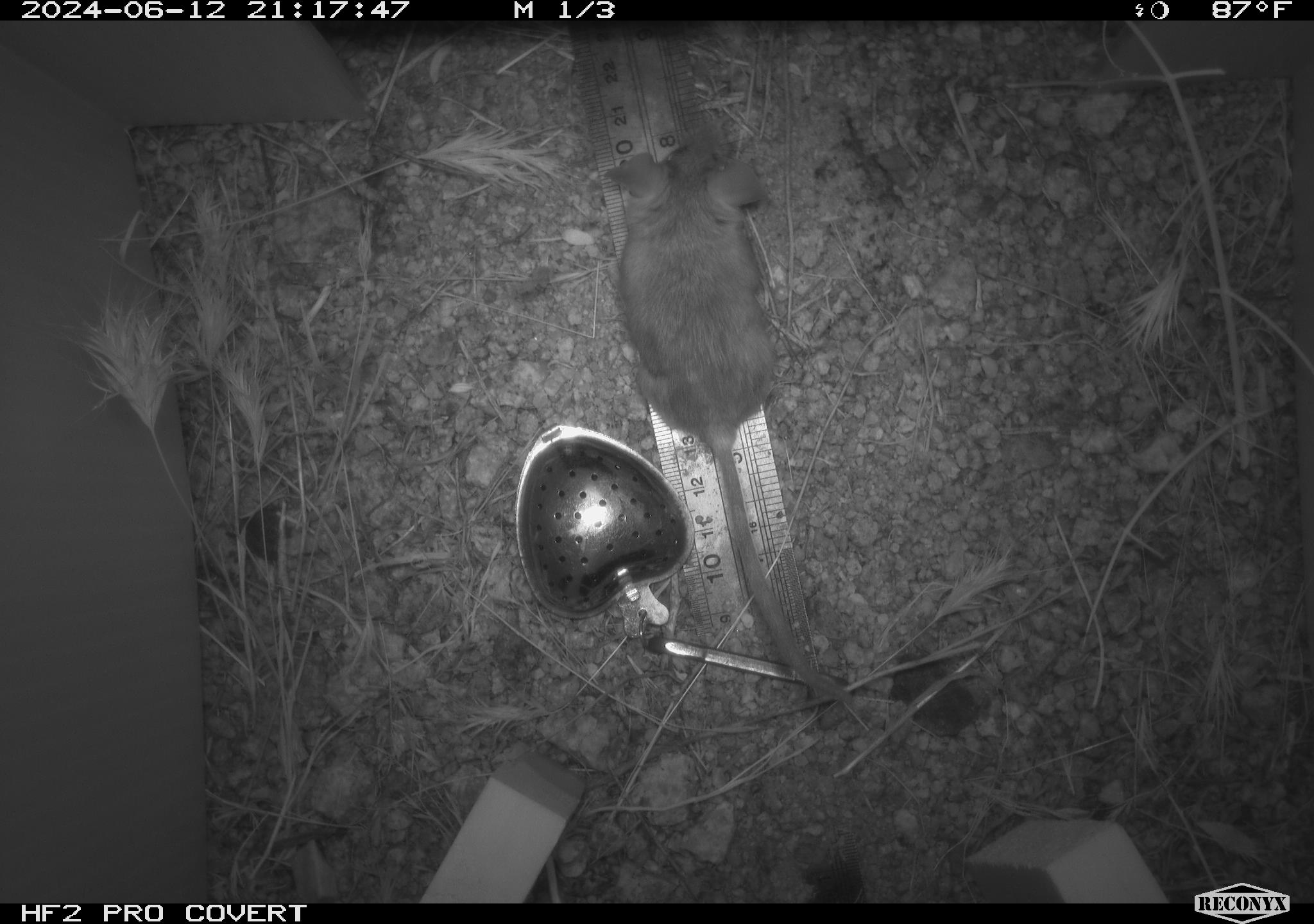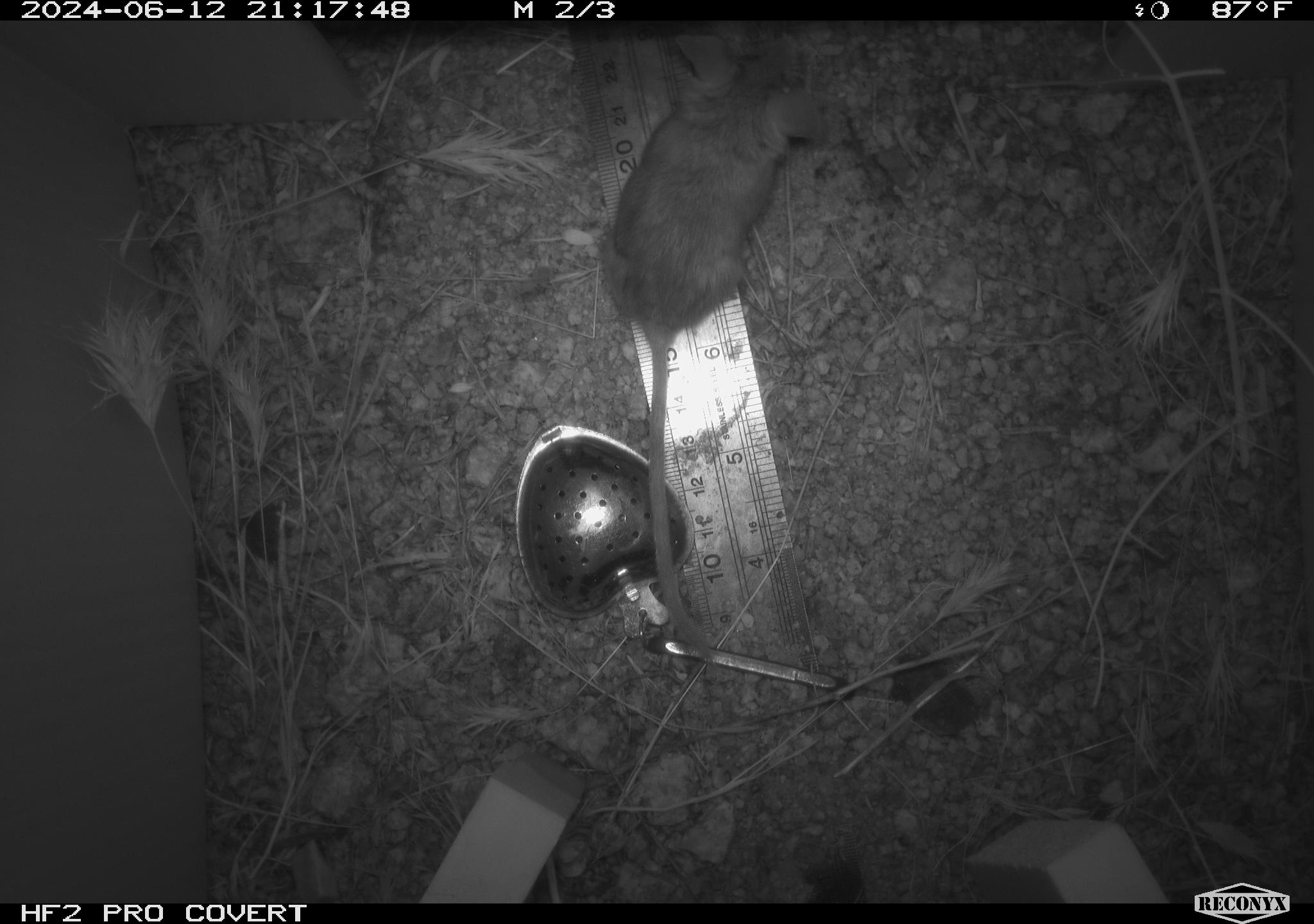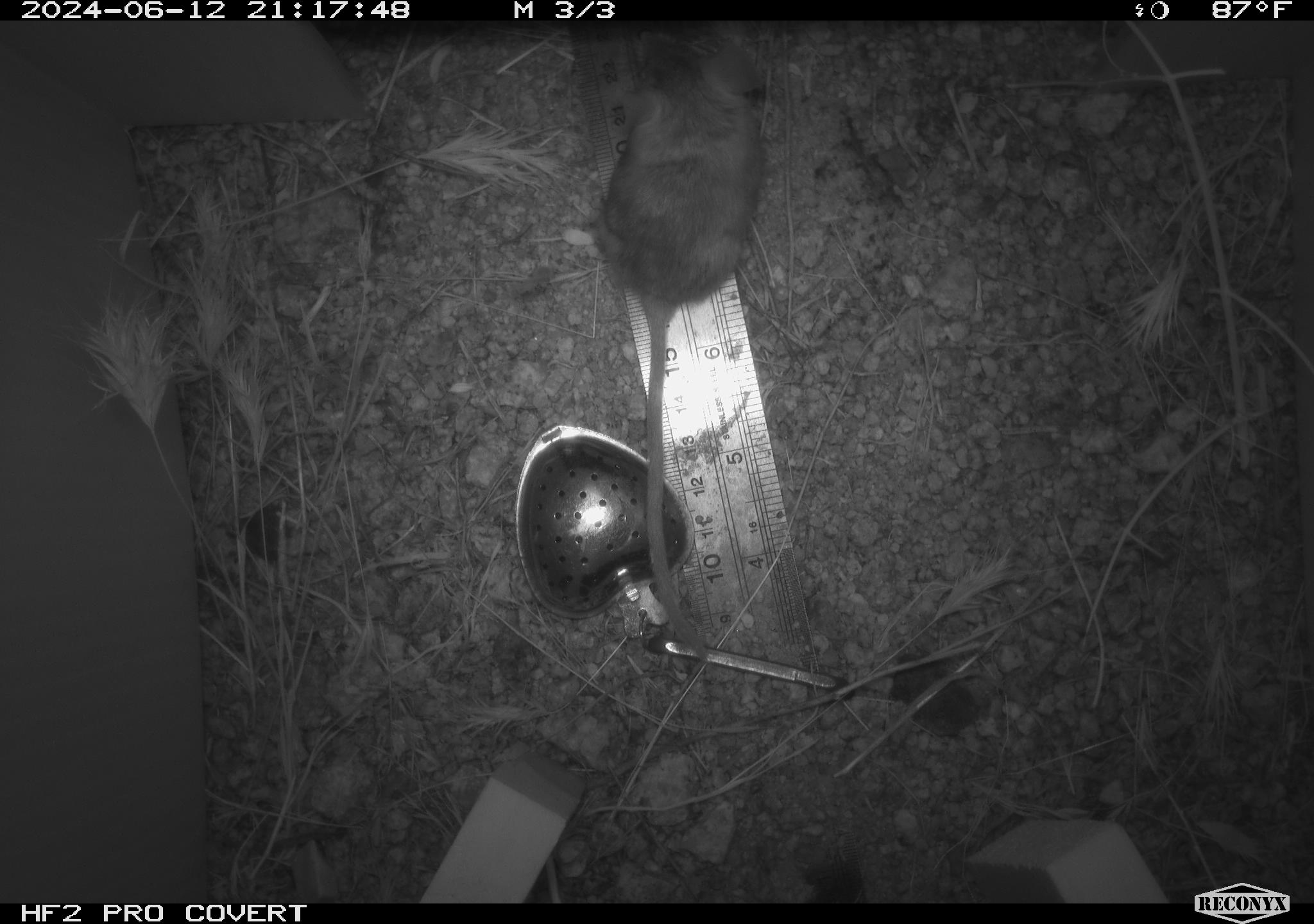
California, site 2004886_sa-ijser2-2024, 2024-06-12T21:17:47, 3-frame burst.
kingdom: Animalia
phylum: Chordata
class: Mammalia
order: Rodentia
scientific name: Rodentia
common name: mouse species